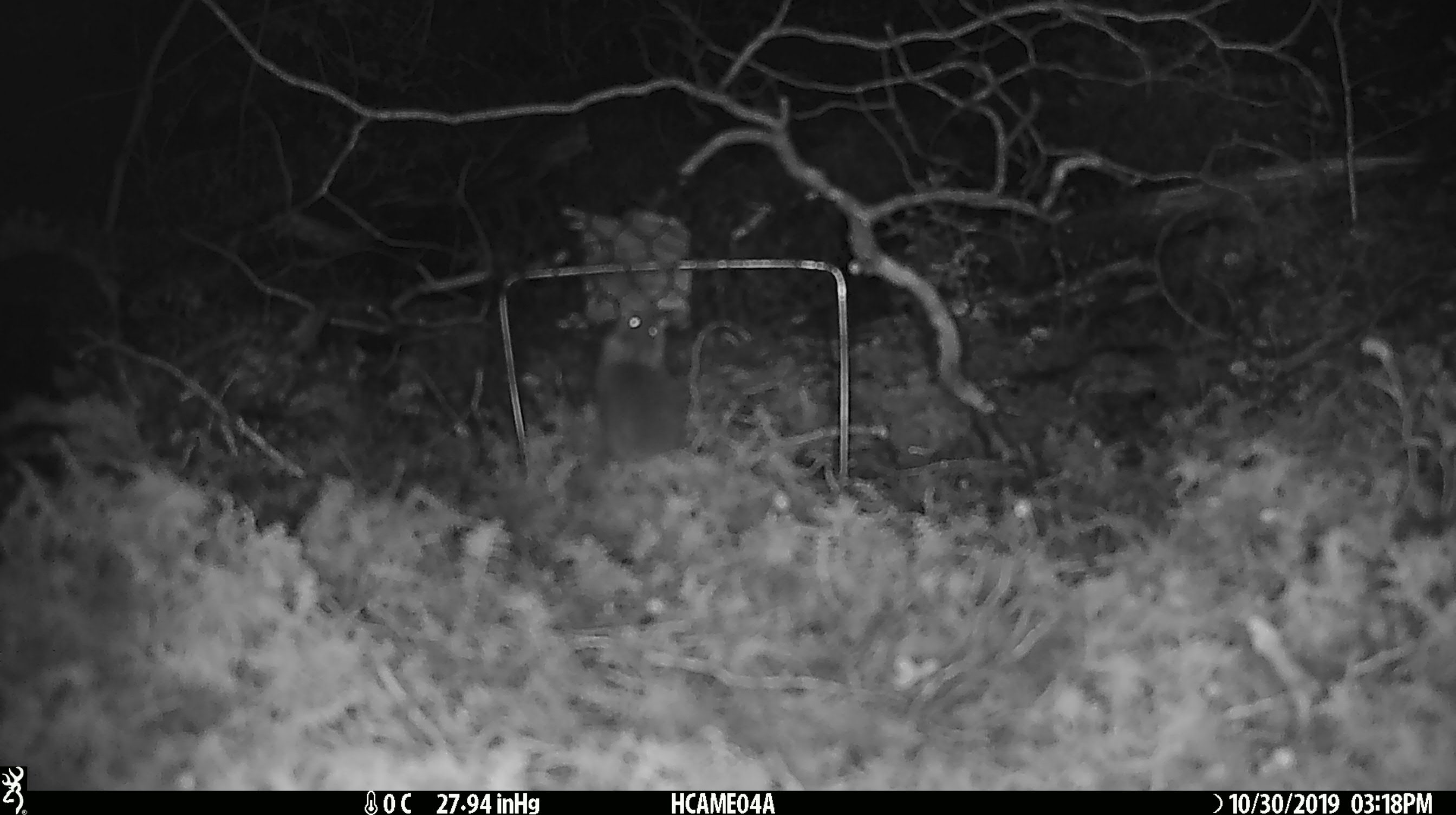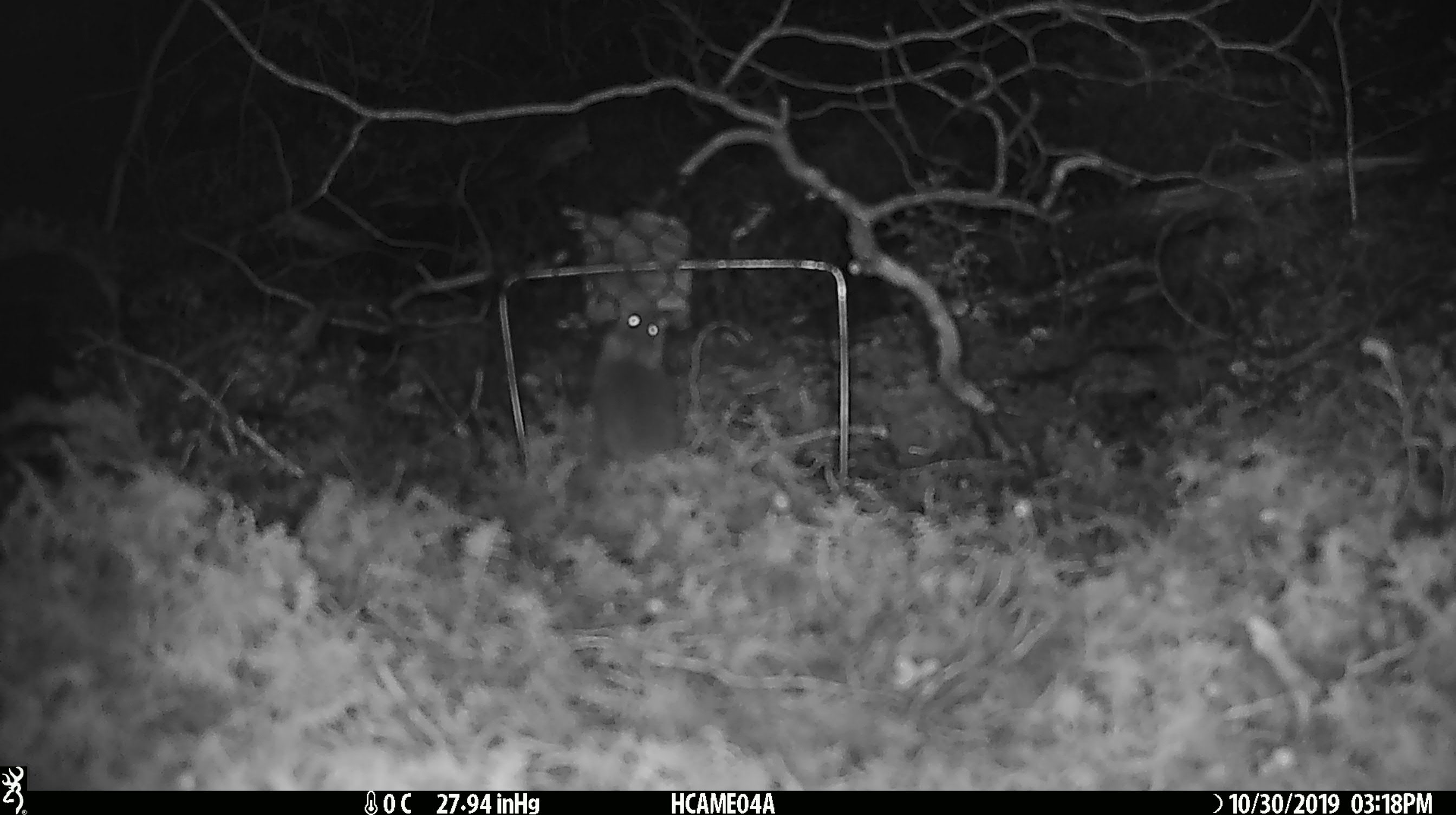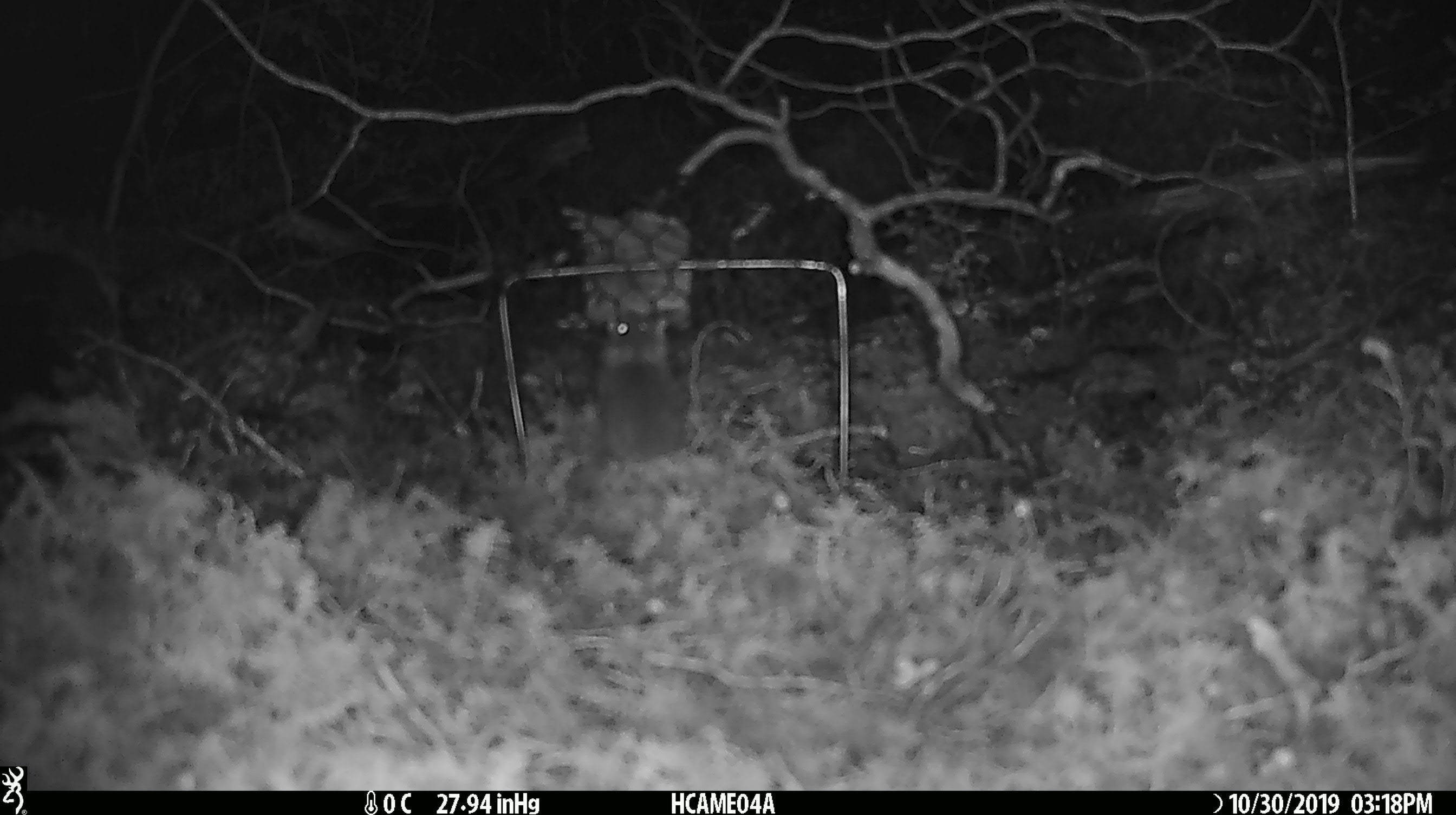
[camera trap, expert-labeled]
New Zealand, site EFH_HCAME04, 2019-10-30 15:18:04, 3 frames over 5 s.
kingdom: Animalia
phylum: Chordata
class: Mammalia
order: Rodentia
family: Muridae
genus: Mus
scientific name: Mus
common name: mouse